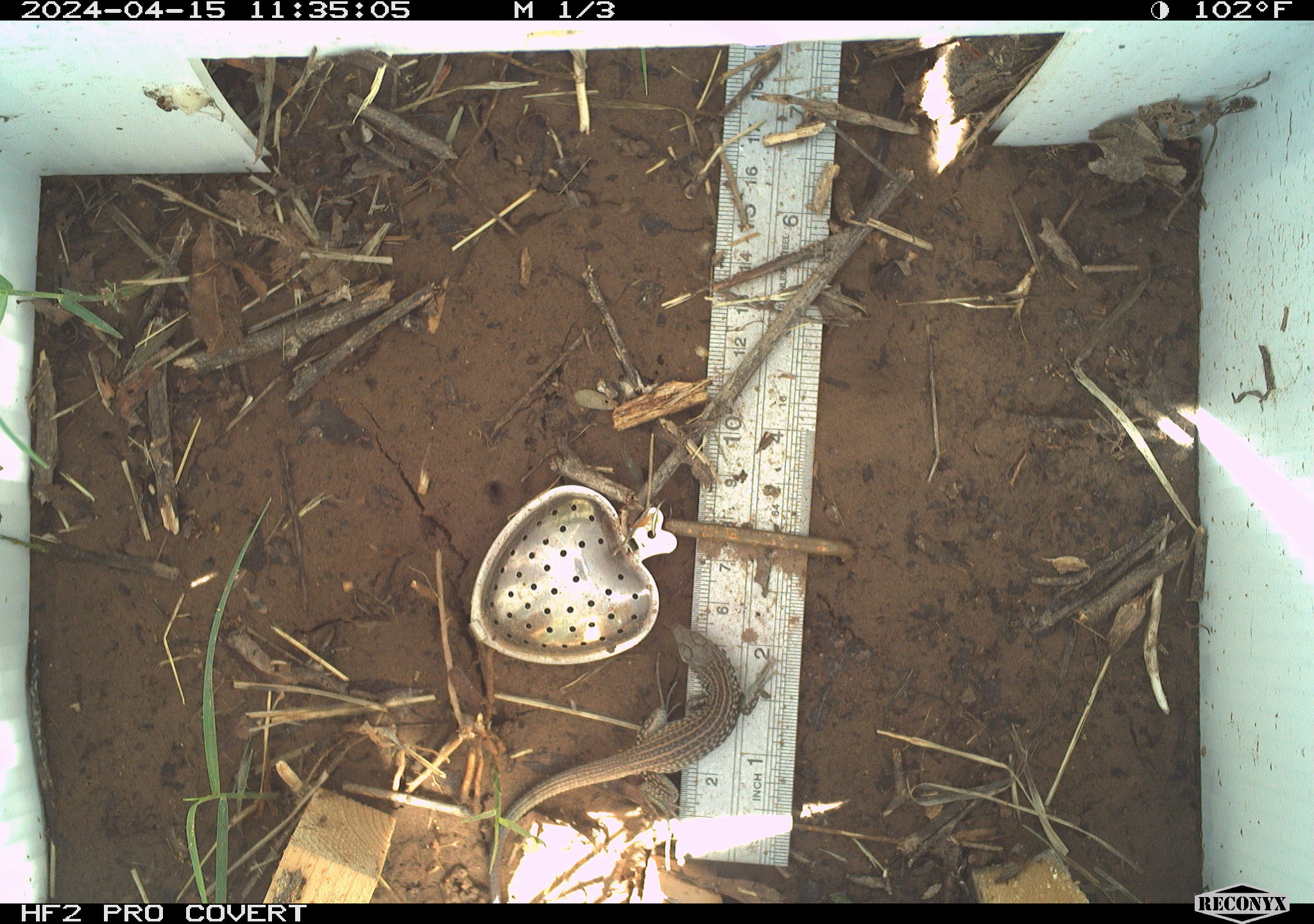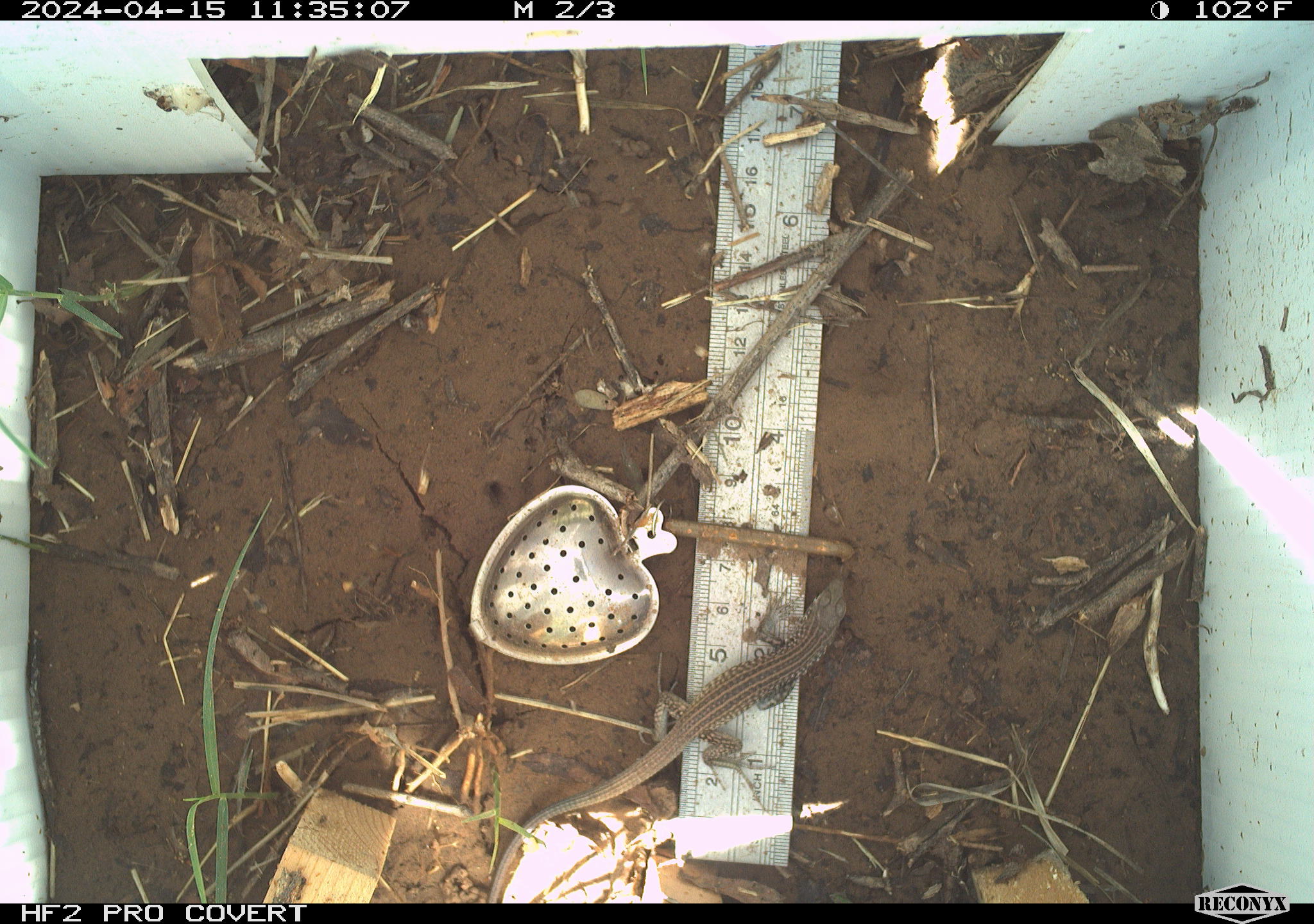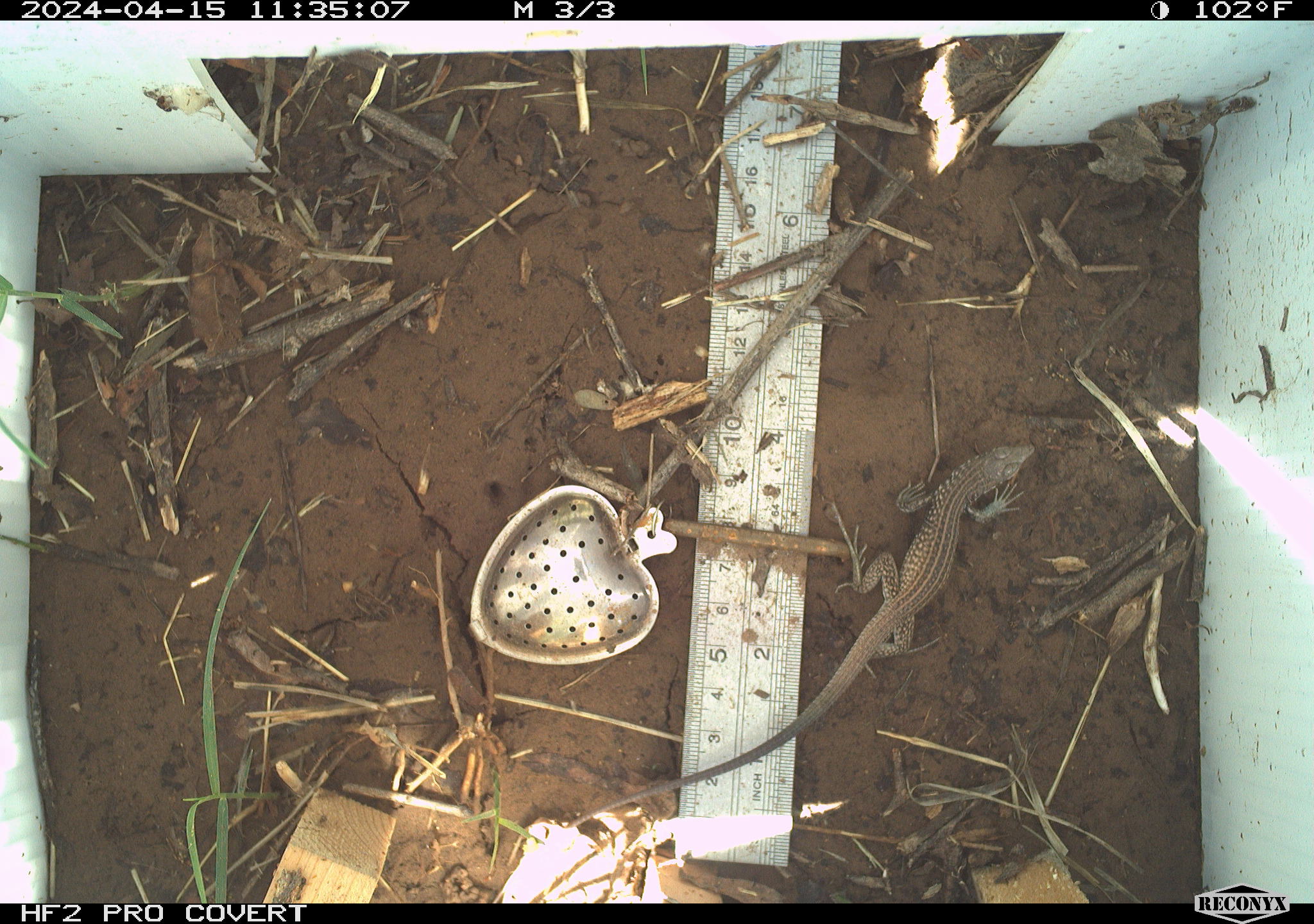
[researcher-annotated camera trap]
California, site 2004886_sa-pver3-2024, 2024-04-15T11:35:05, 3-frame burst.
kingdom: Animalia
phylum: Chordata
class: Reptilia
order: Squamata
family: Teiidae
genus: Aspidoscelis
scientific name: Aspidoscelis tigris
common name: western whiptail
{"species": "western whiptail (Aspidoscelis tigris)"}